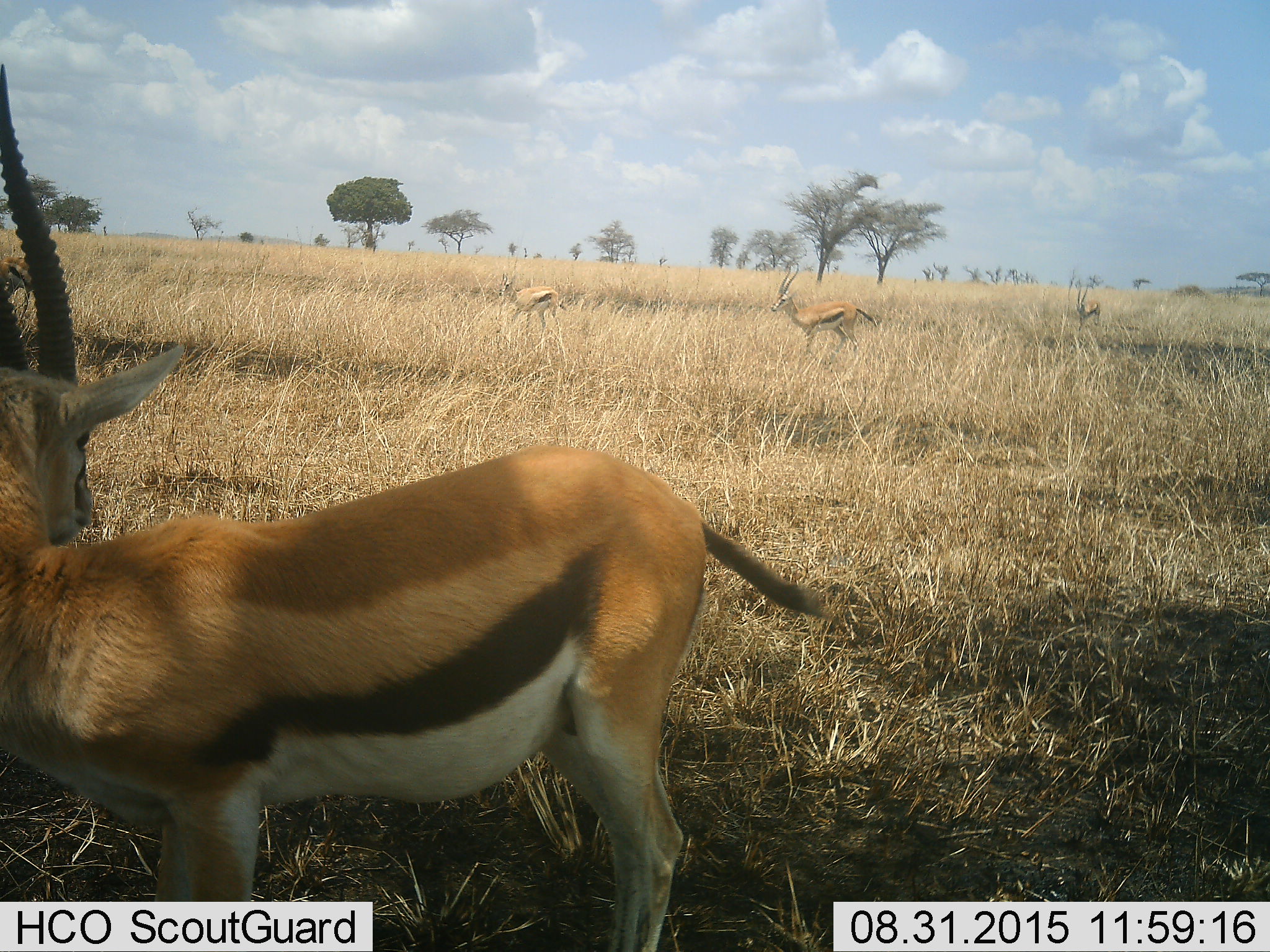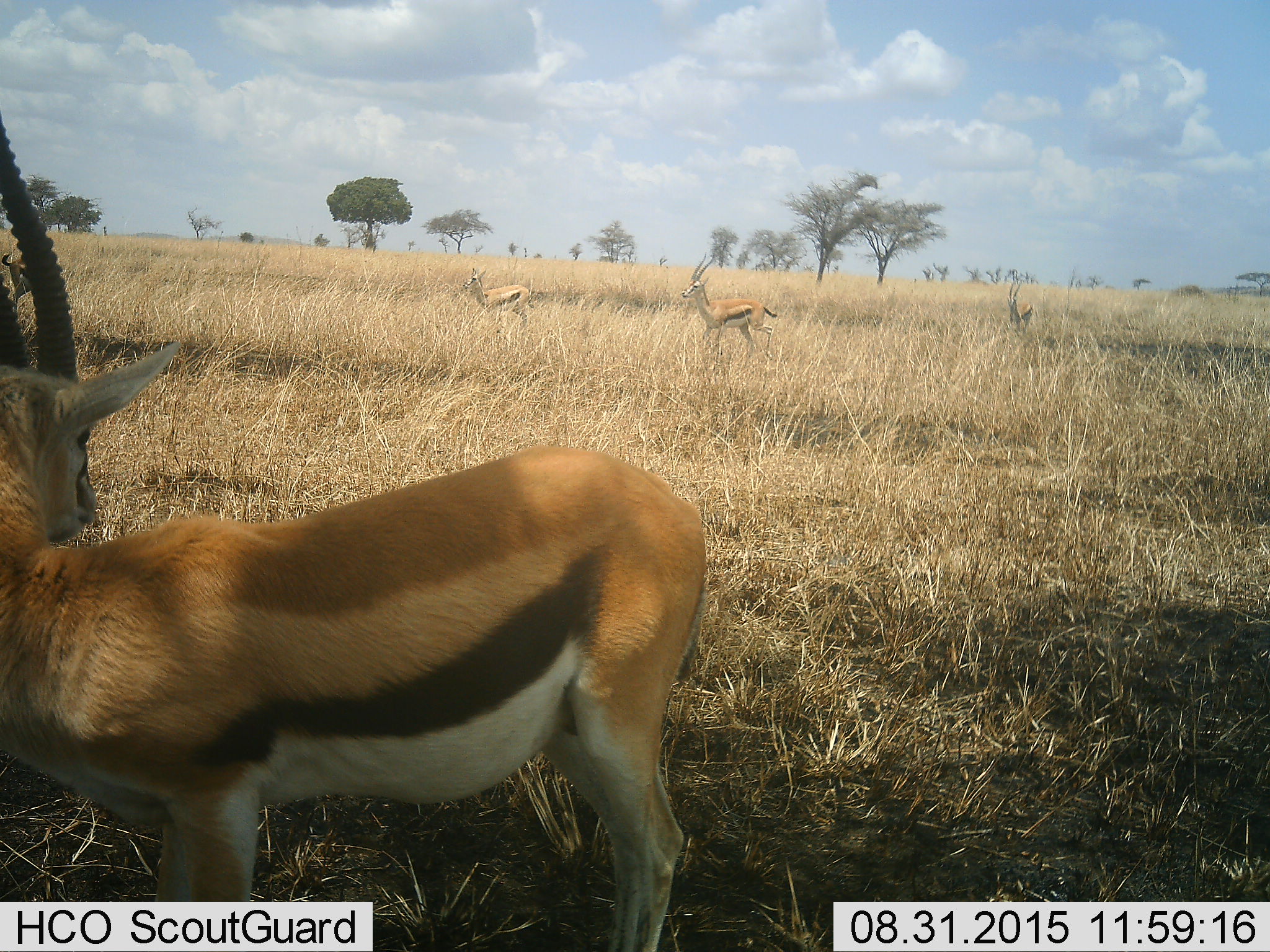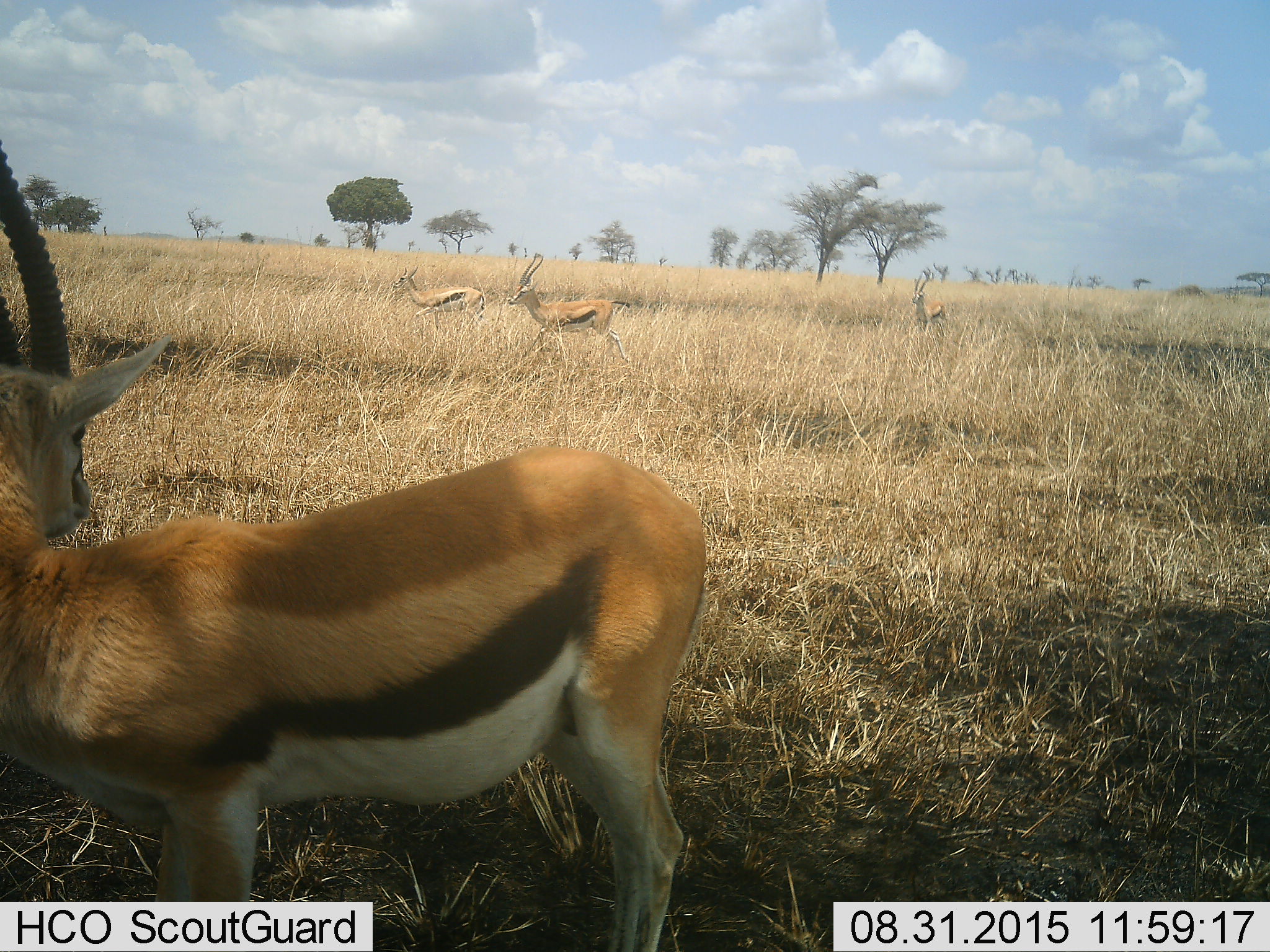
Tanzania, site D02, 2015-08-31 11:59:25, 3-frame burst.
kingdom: Animalia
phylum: Chordata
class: Mammalia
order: Artiodactyla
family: Bovidae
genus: Eudorcas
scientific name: Eudorcas thomsonii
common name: thomson's gazelle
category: gazellethomsons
Gazellethomsons (thomson's gazelle) (Eudorcas thomsonii), count 4. Behavior (volunteer vote fractions): standing 56%, resting 0%, moving 88%, interacting 12%. Young present (vote fraction): 12%. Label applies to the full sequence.